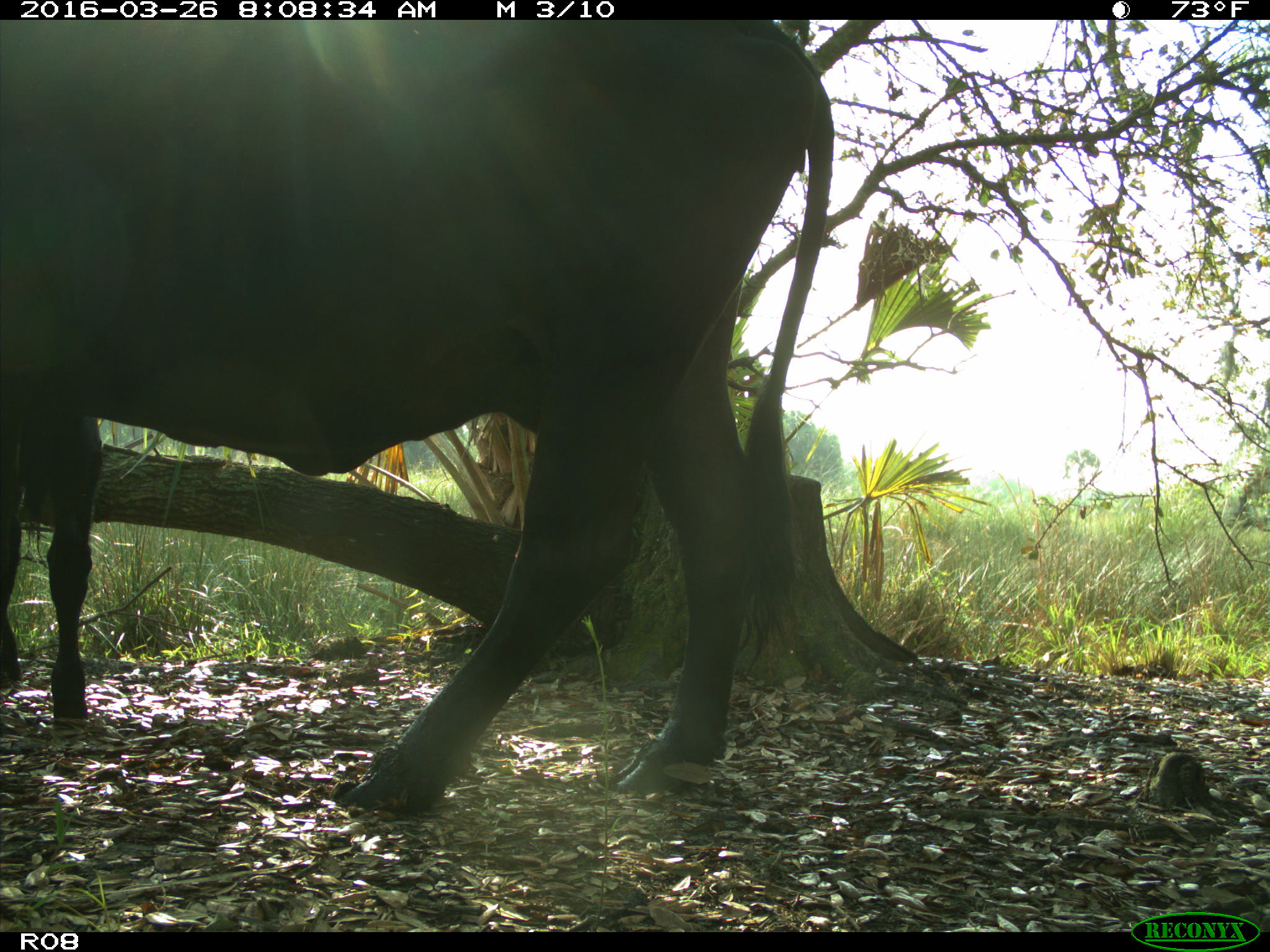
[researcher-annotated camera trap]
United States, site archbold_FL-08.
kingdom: Animalia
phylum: Chordata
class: Mammalia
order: Artiodactyla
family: Bovidae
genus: Bos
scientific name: Bos taurus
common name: domestic cow